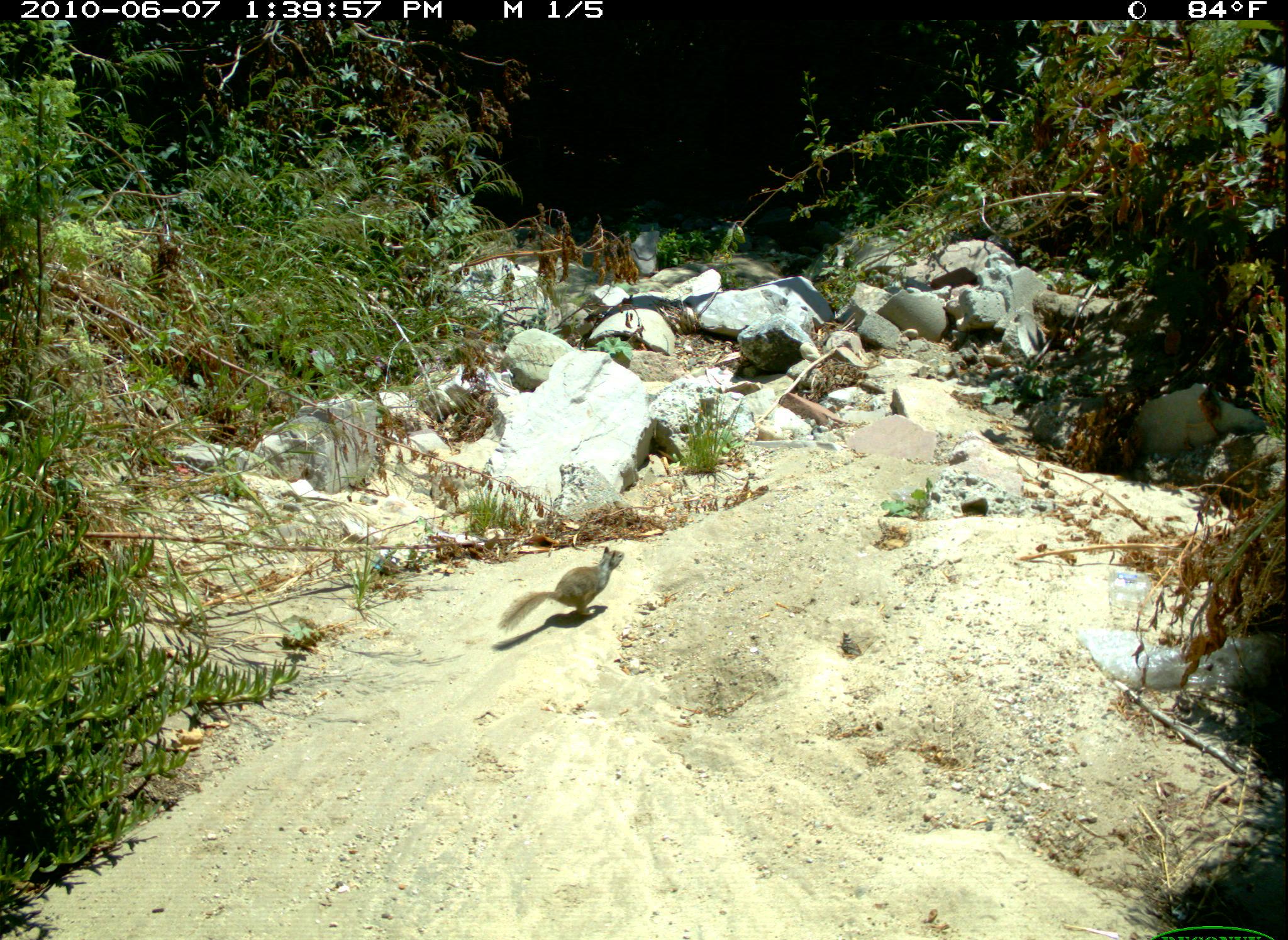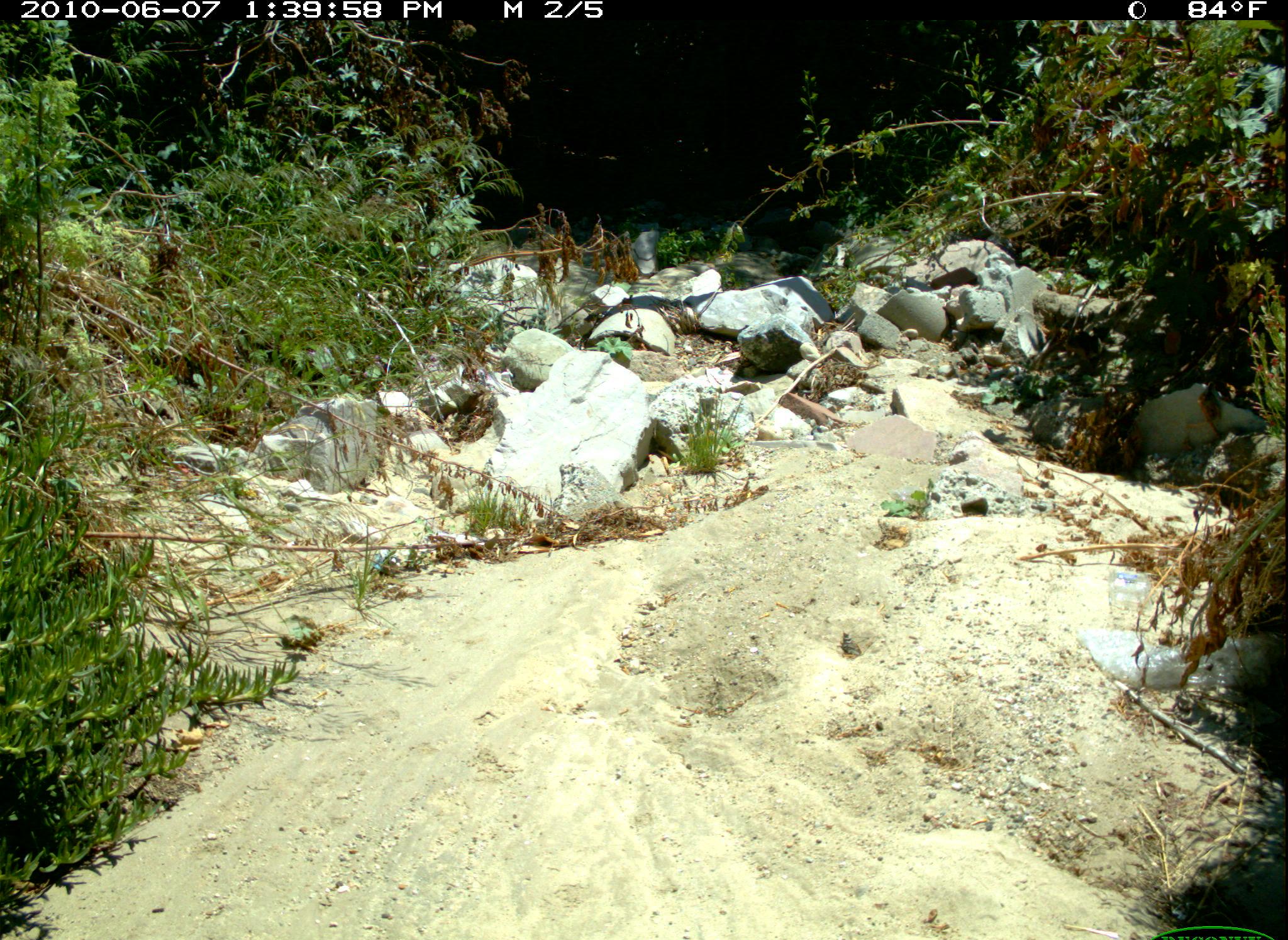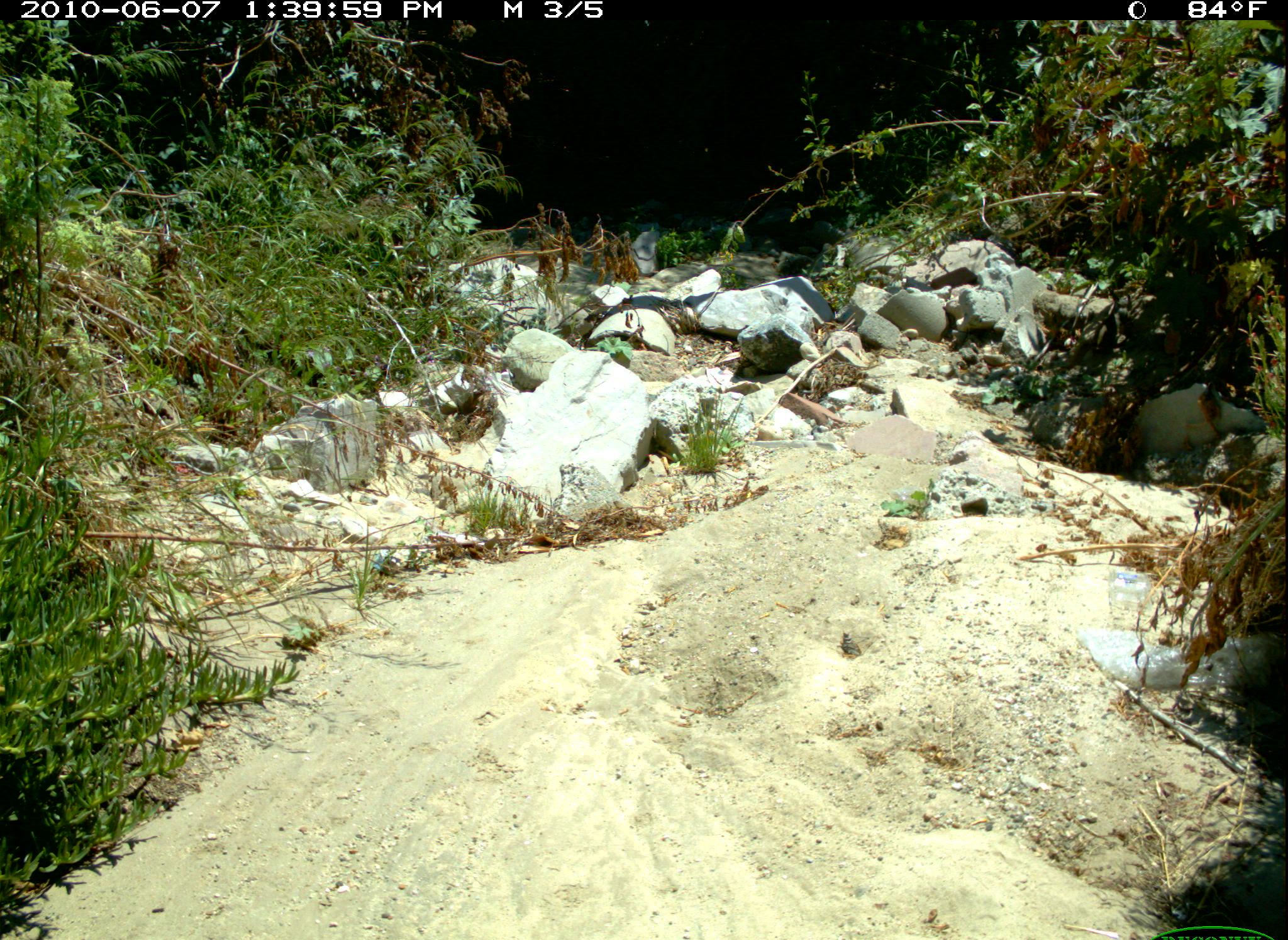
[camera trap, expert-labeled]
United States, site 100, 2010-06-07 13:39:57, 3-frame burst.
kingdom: Animalia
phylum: Chordata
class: Mammalia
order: Rodentia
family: Sciuridae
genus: Sciurus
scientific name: Sciurus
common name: squirrel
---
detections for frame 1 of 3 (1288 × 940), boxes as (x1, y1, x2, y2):
squirrel: (493, 536, 641, 644)